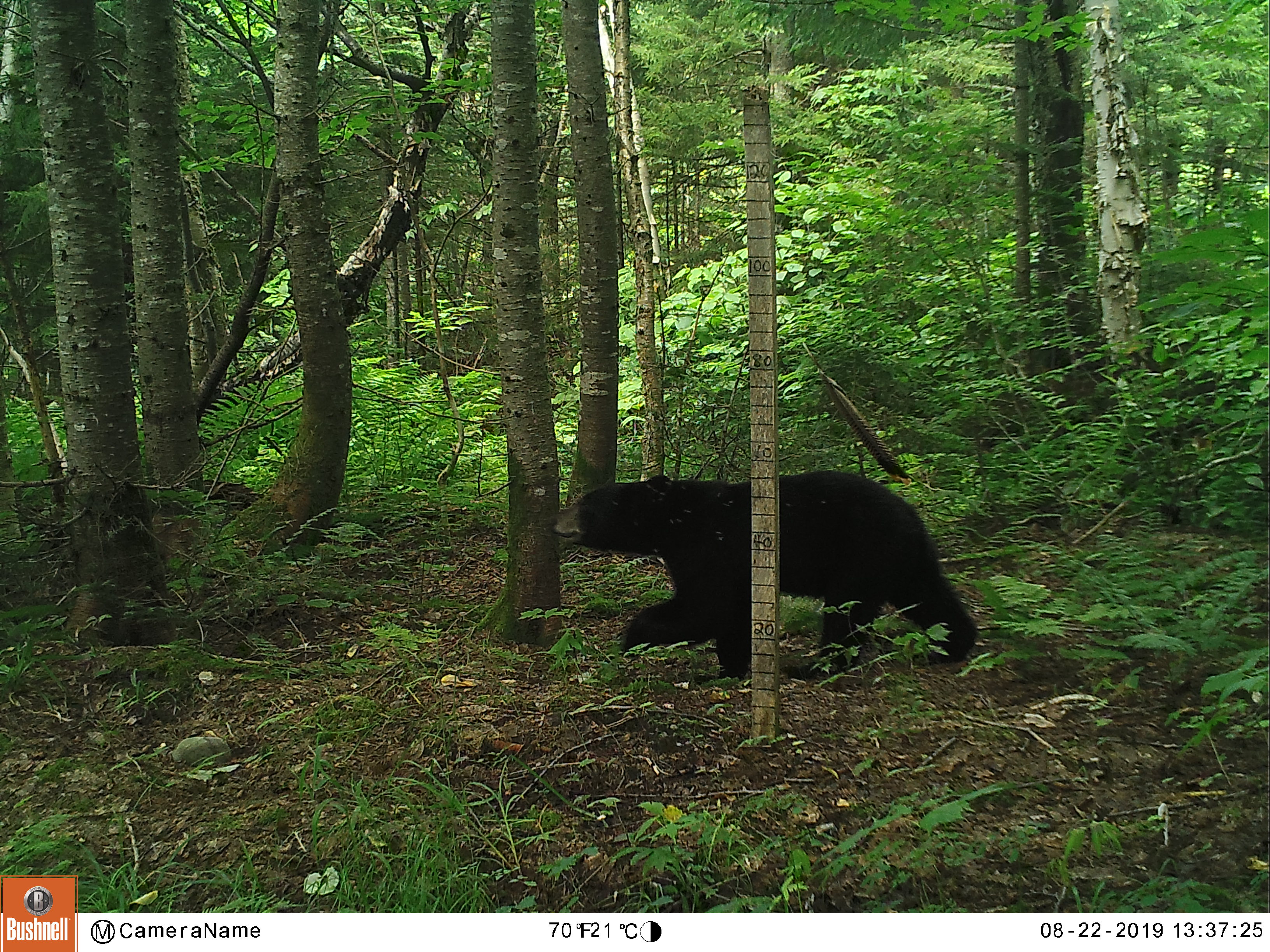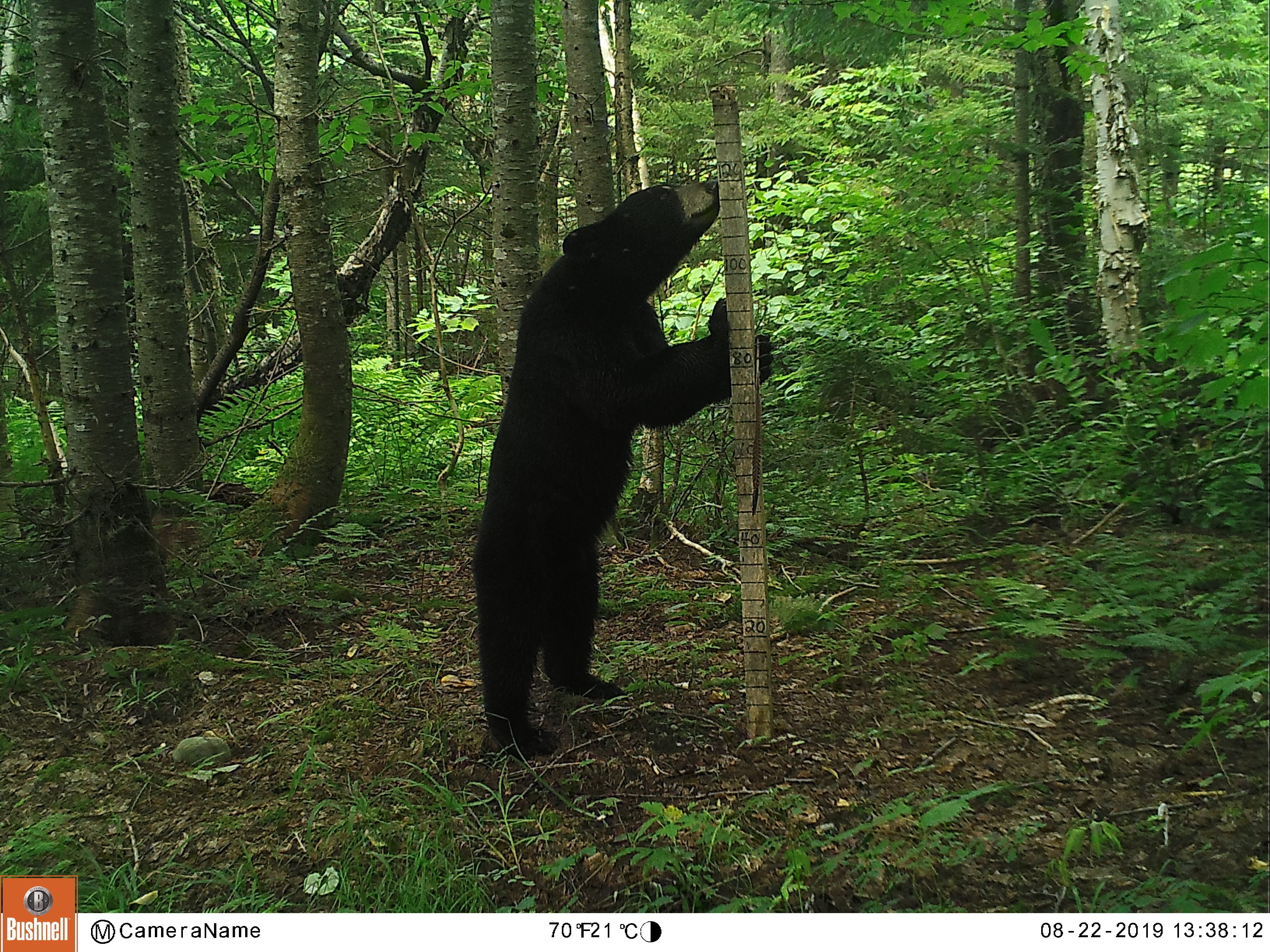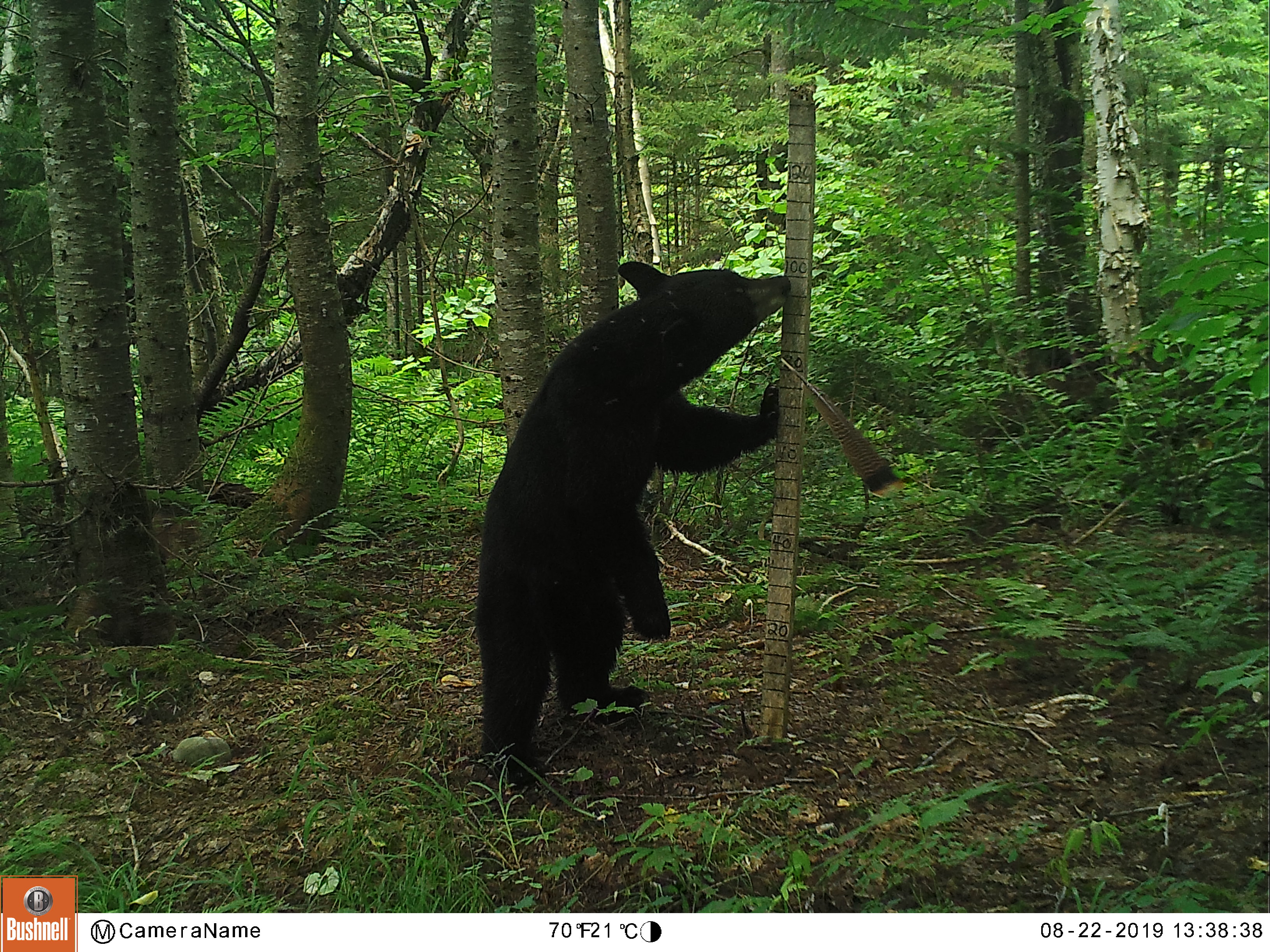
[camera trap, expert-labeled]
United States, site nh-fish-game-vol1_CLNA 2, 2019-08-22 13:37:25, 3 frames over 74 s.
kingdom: Animalia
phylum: Chordata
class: Mammalia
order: Carnivora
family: Ursidae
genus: Ursus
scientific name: Ursus americanus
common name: black bear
Black bear (Ursus americanus).